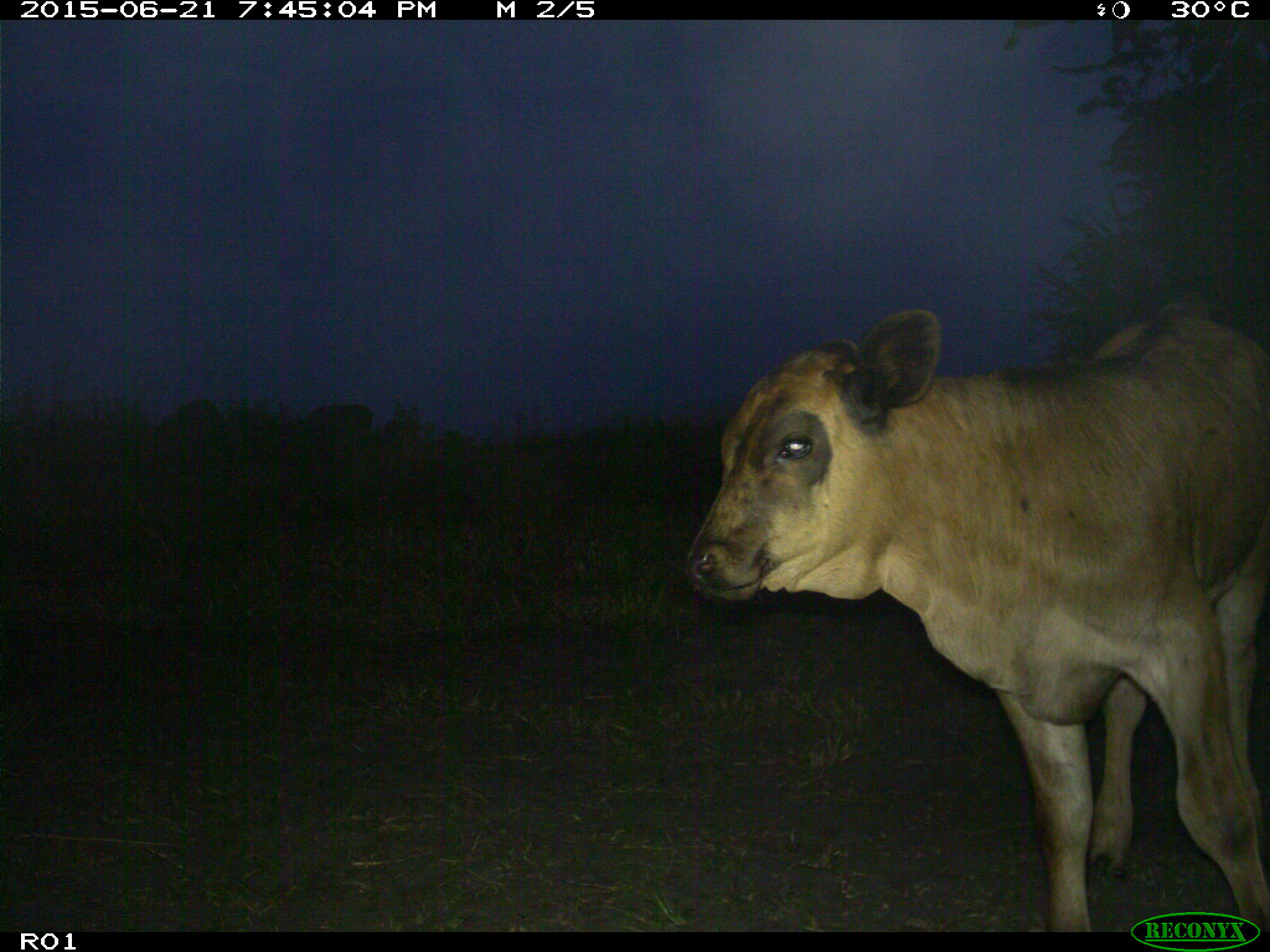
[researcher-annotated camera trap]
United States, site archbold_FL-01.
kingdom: Animalia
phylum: Chordata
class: Mammalia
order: Artiodactyla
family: Bovidae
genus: Bos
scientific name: Bos taurus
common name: domestic cow